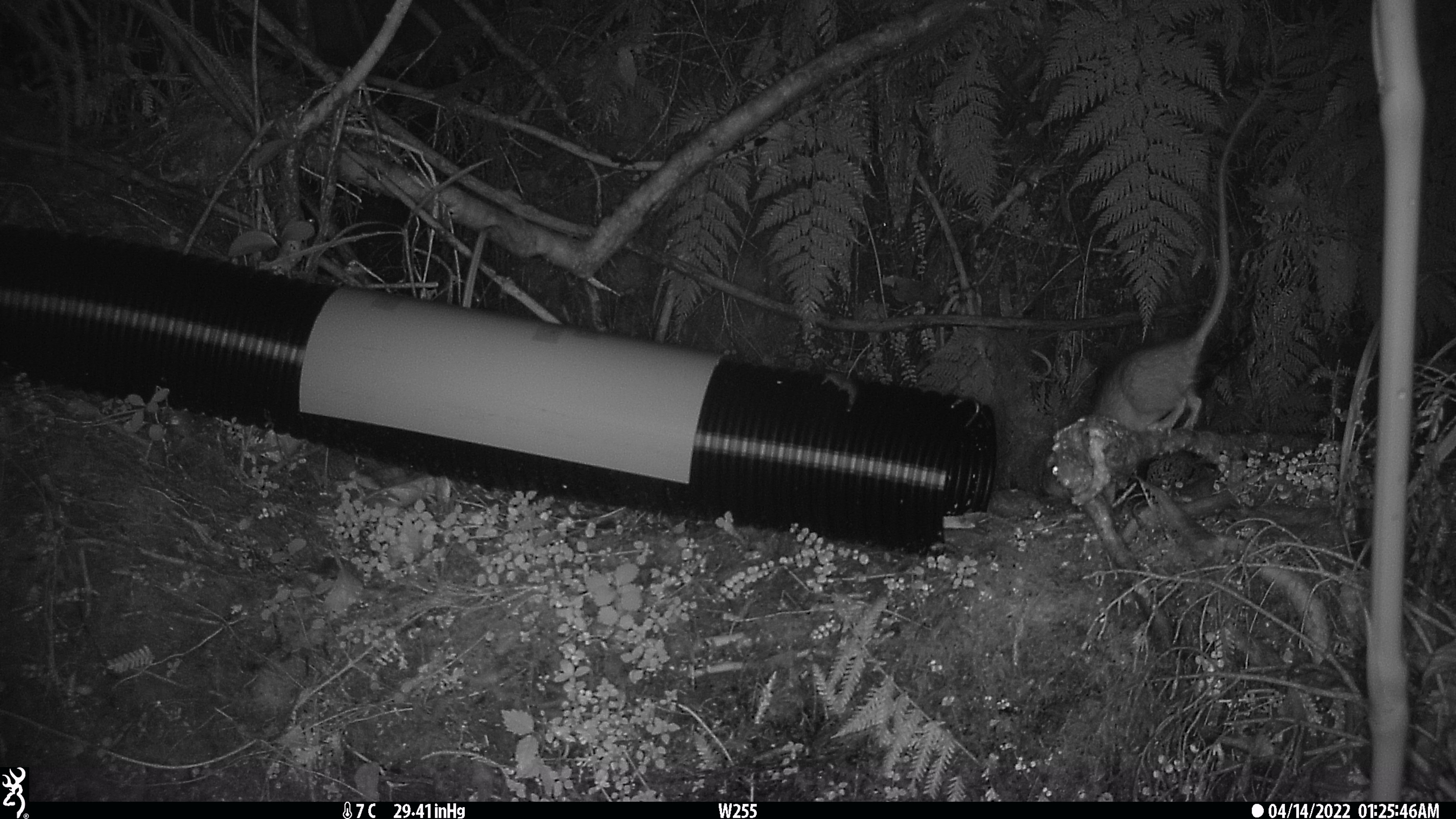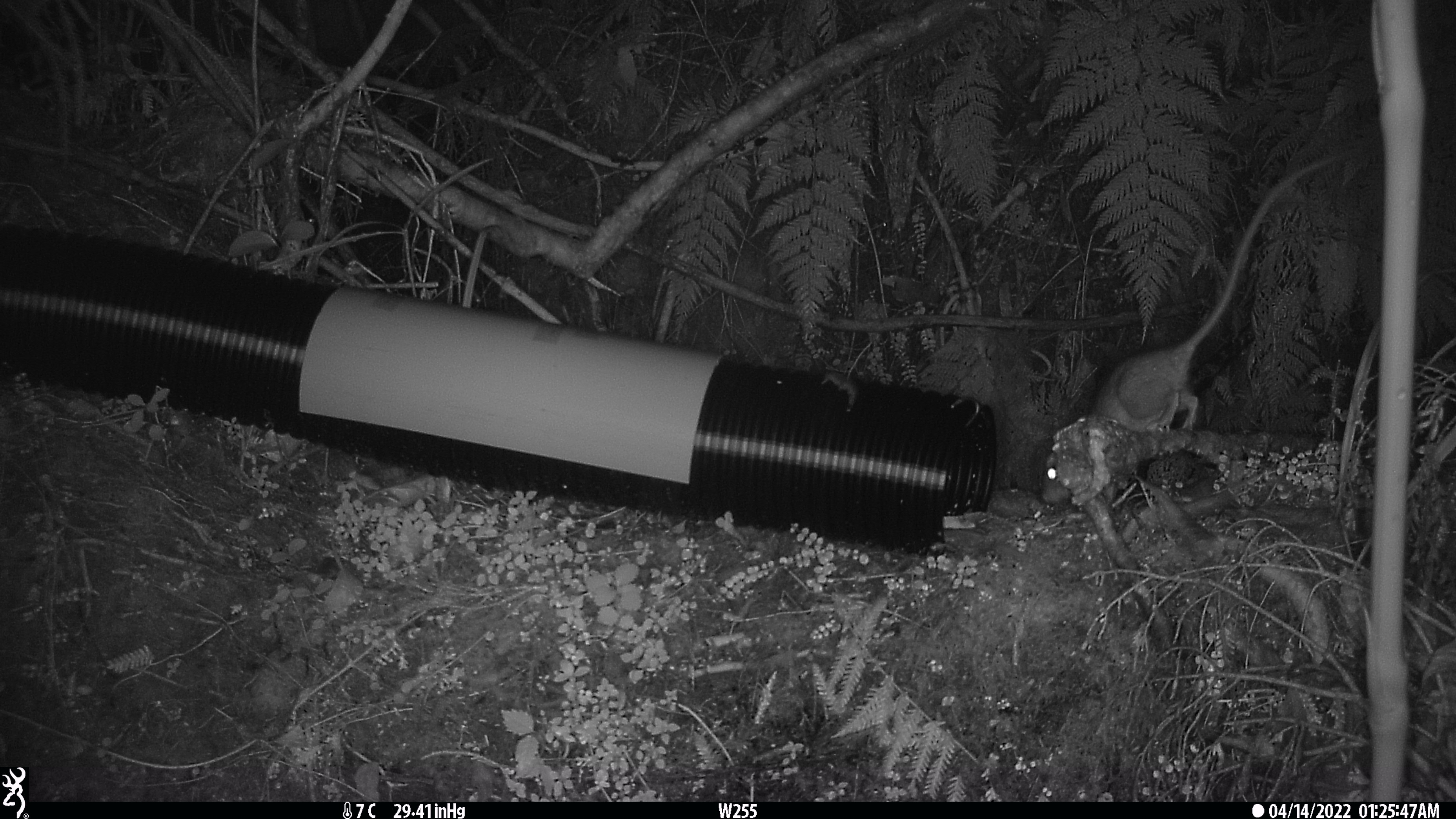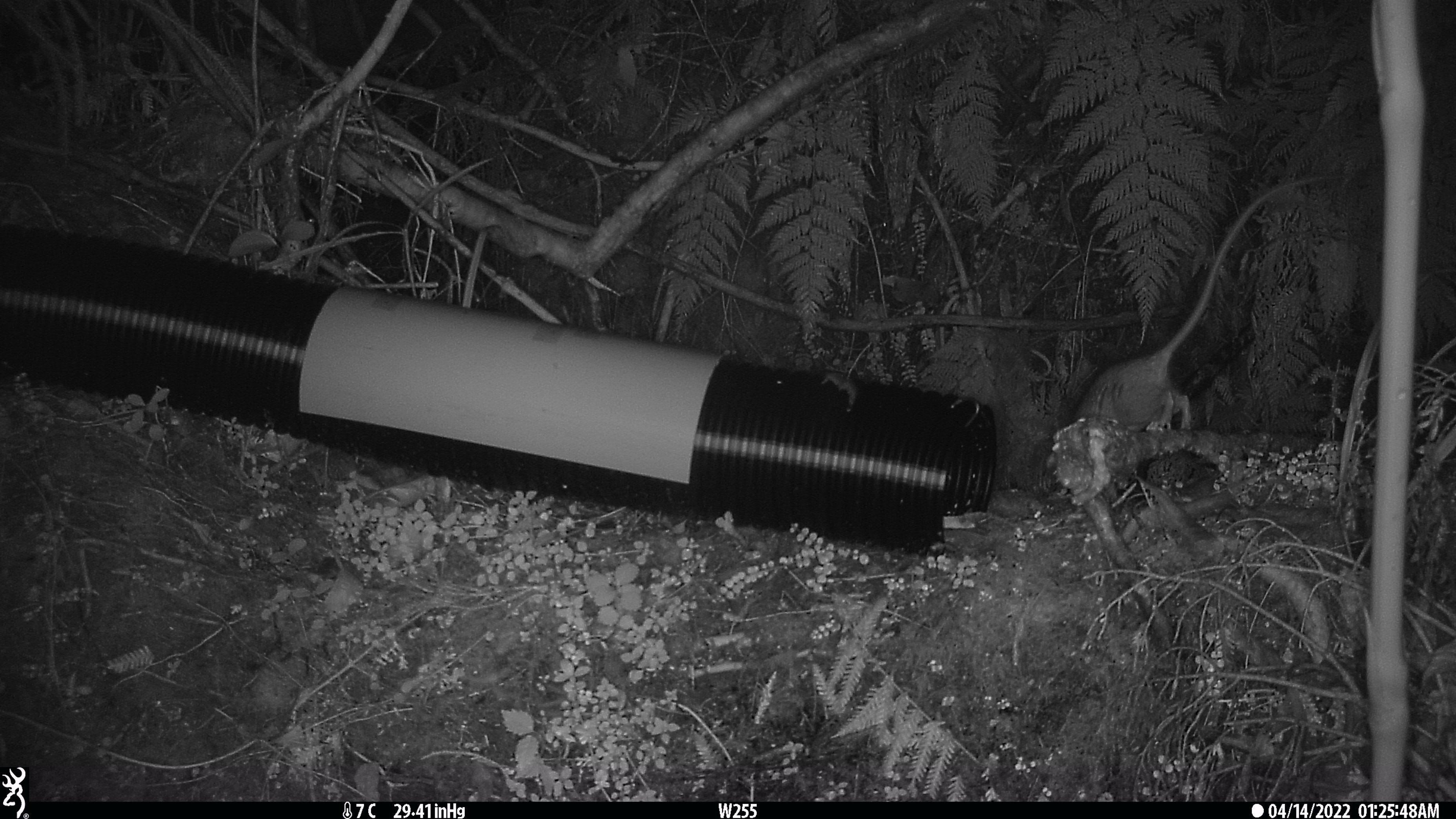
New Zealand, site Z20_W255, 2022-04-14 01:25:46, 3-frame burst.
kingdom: Animalia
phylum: Chordata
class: Mammalia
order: Rodentia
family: Muridae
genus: Rattus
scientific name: Rattus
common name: rat